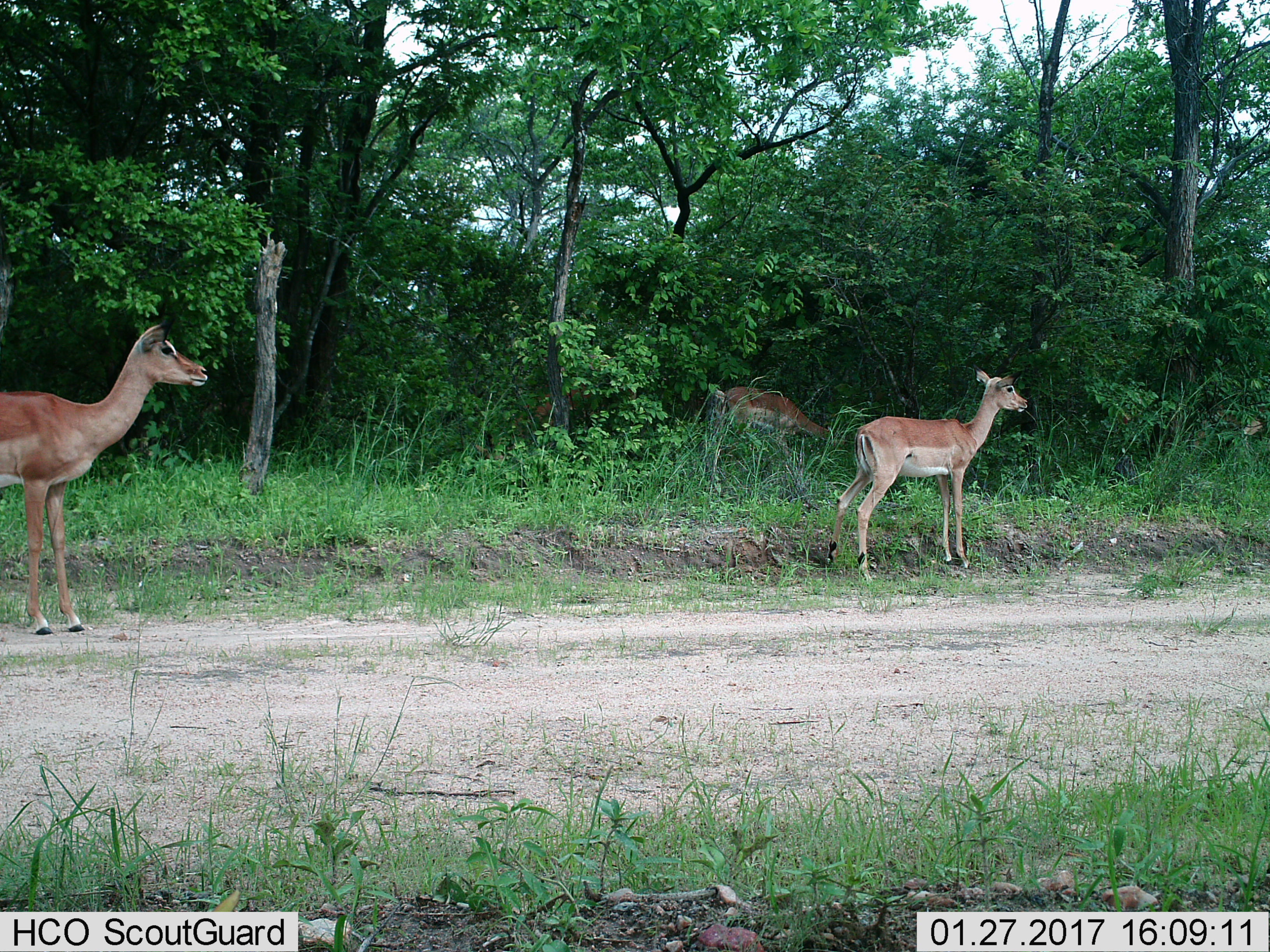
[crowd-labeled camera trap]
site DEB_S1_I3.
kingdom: Animalia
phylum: Chordata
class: Mammalia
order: Artiodactyla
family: Bovidae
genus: Aepyceros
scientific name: Aepyceros melampus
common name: impala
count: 3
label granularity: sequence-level